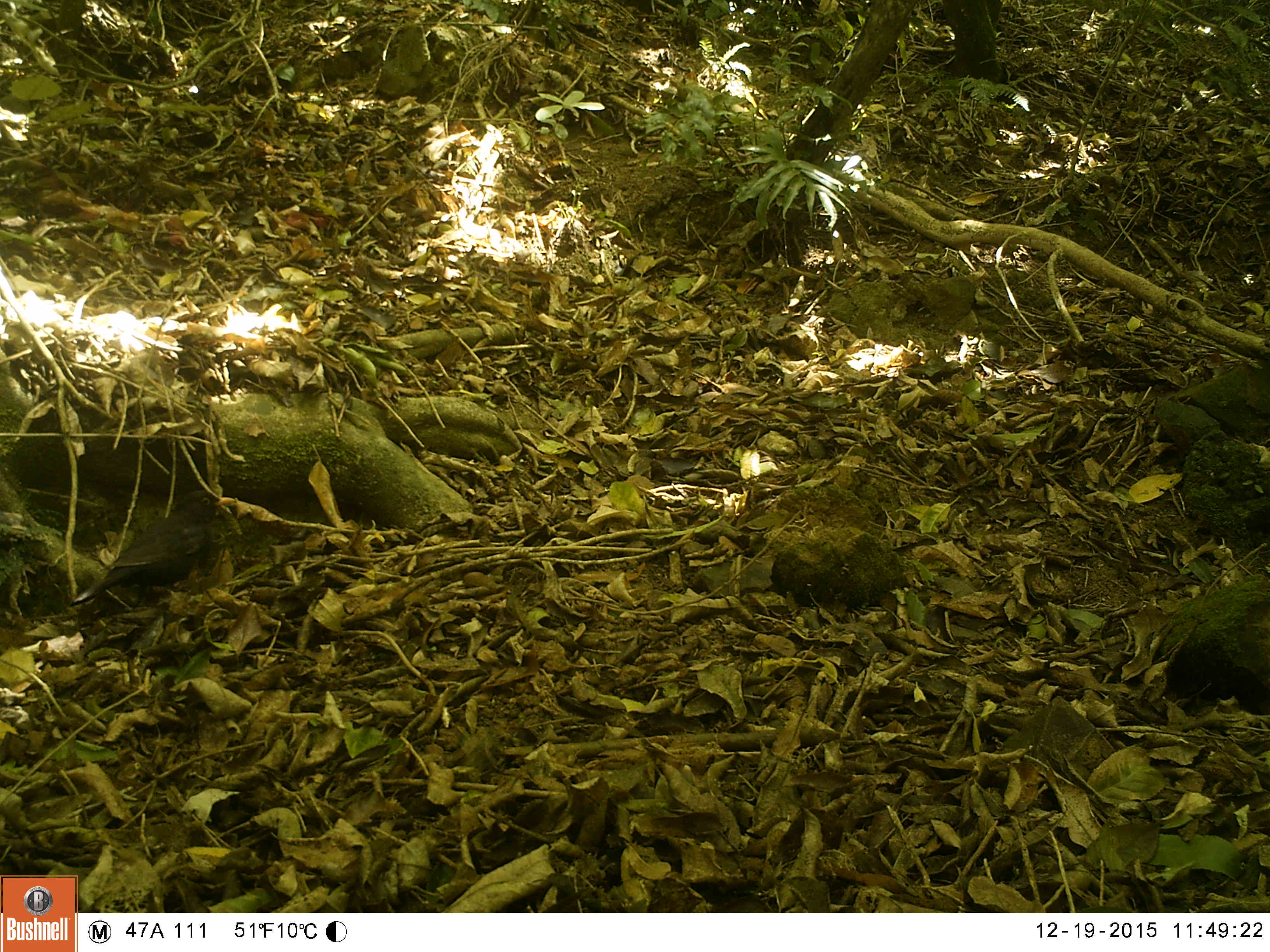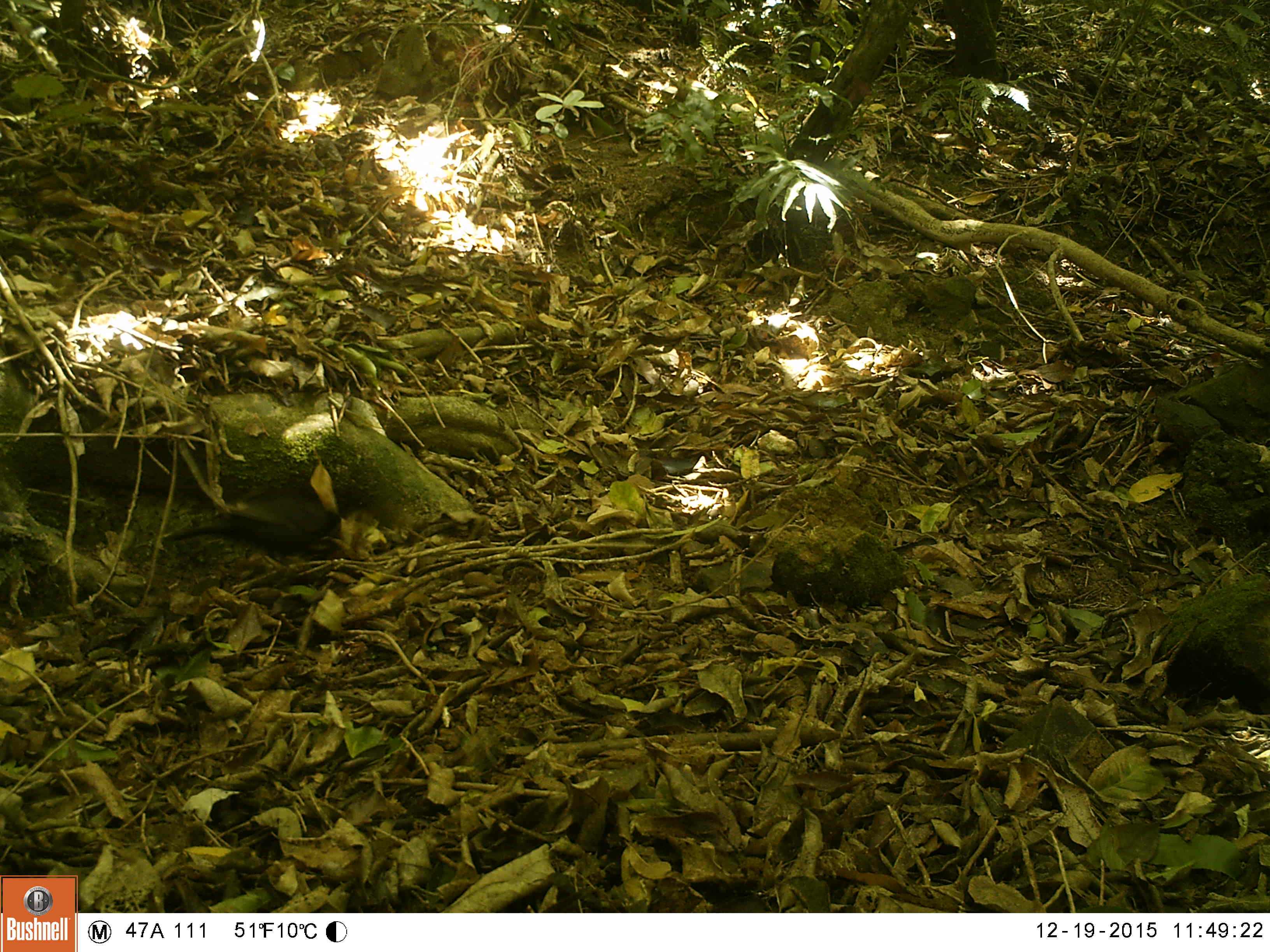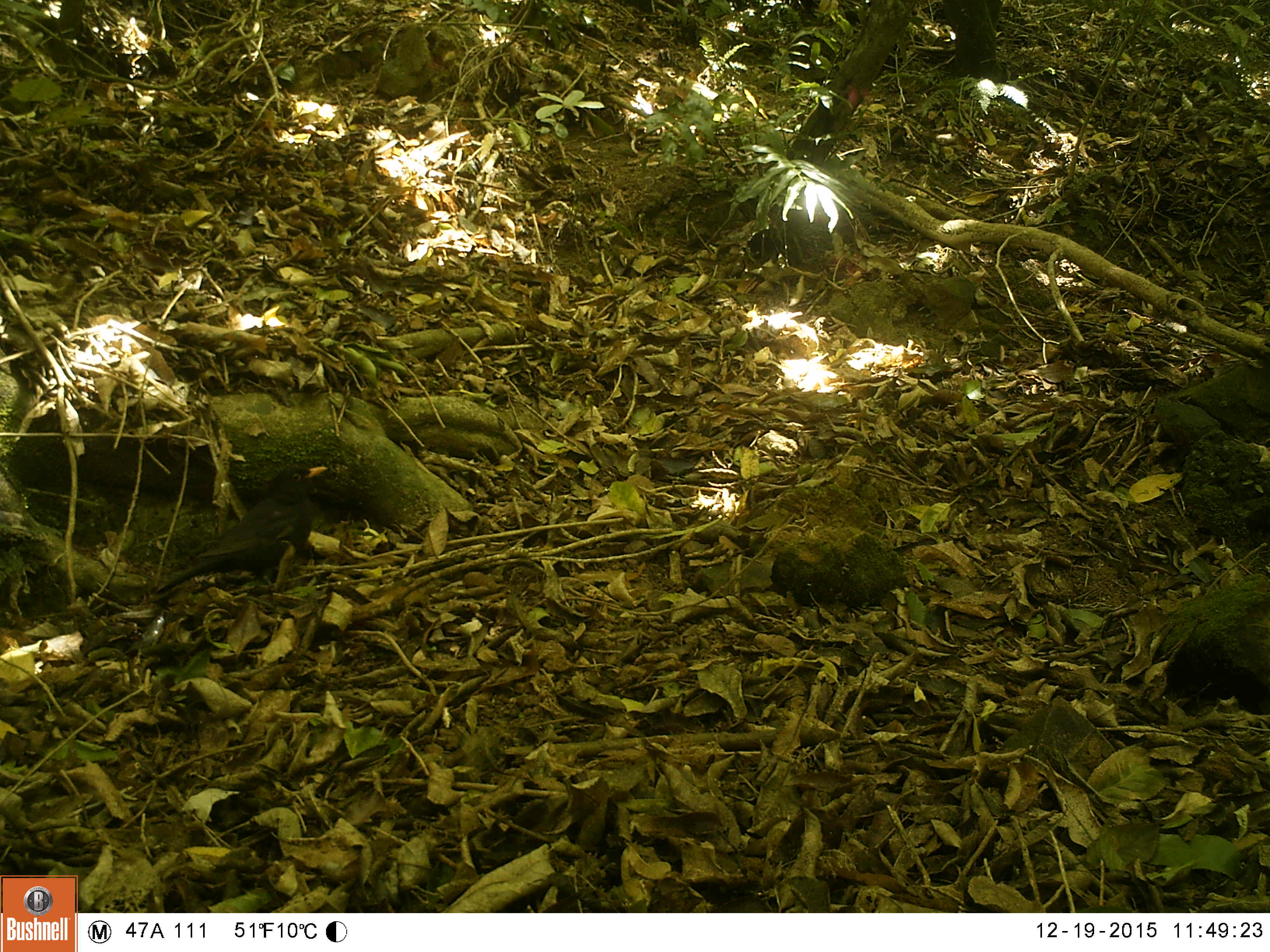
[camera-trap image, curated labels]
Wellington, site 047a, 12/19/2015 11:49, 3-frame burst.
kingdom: Animalia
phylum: Chordata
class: Aves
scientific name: Aves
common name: bird